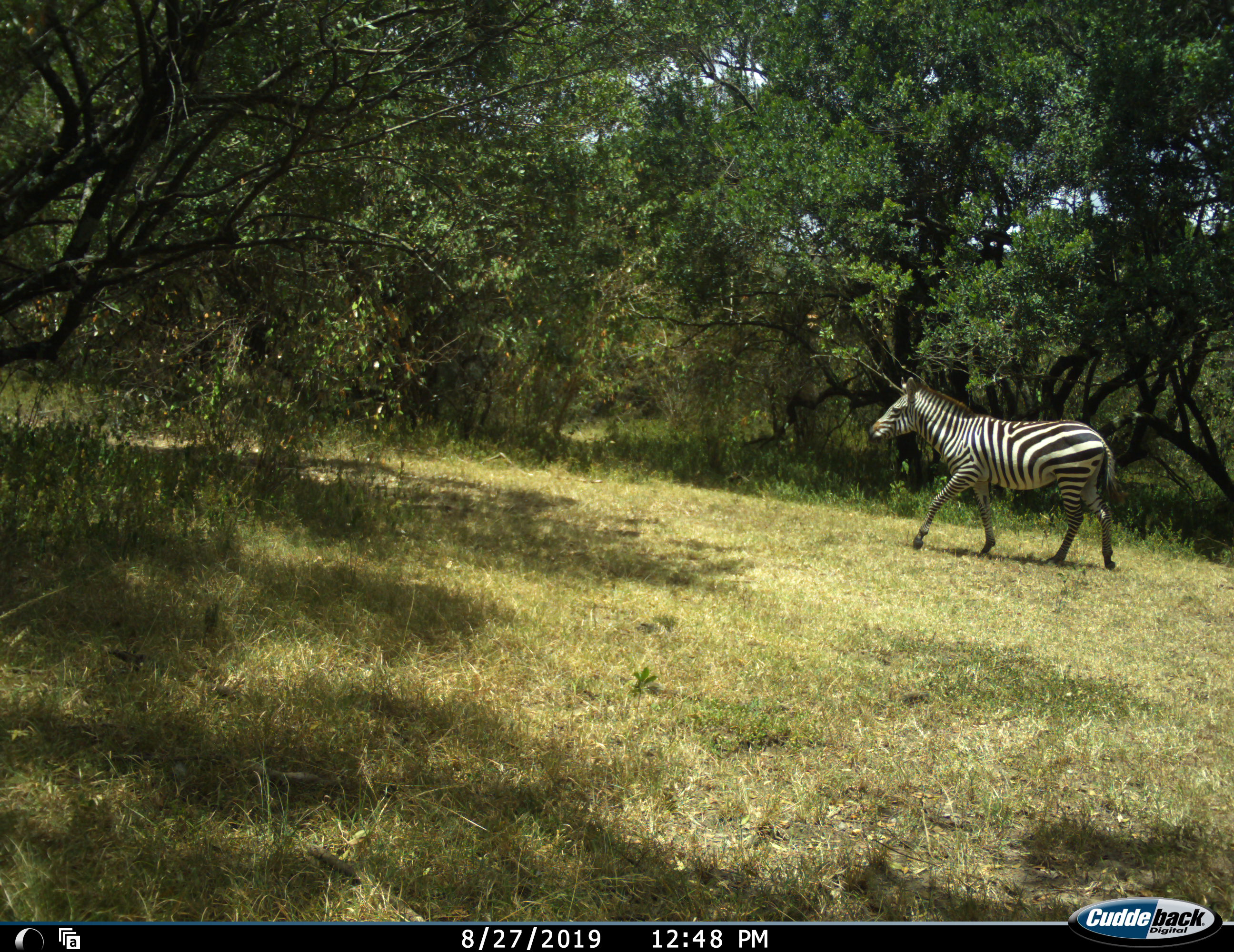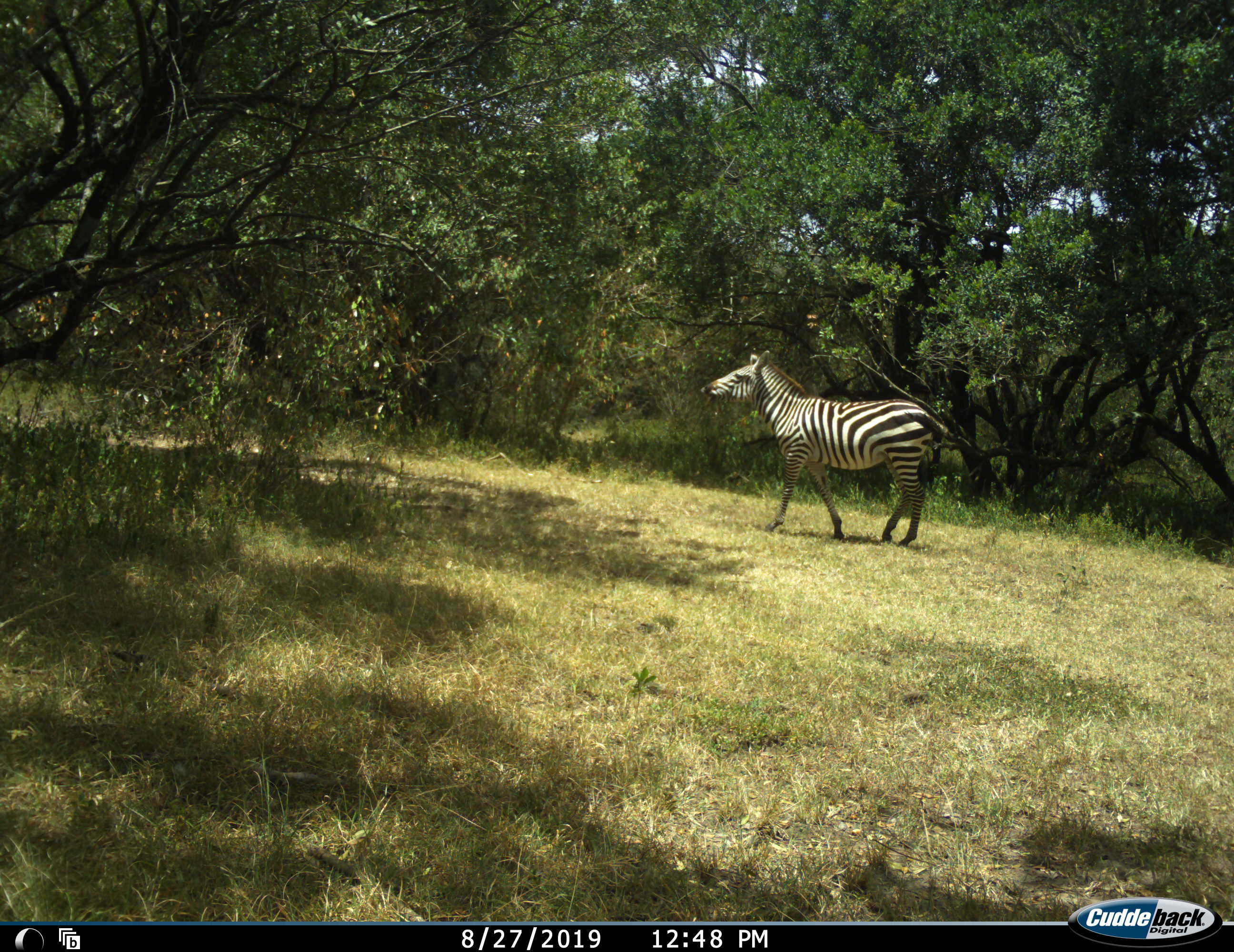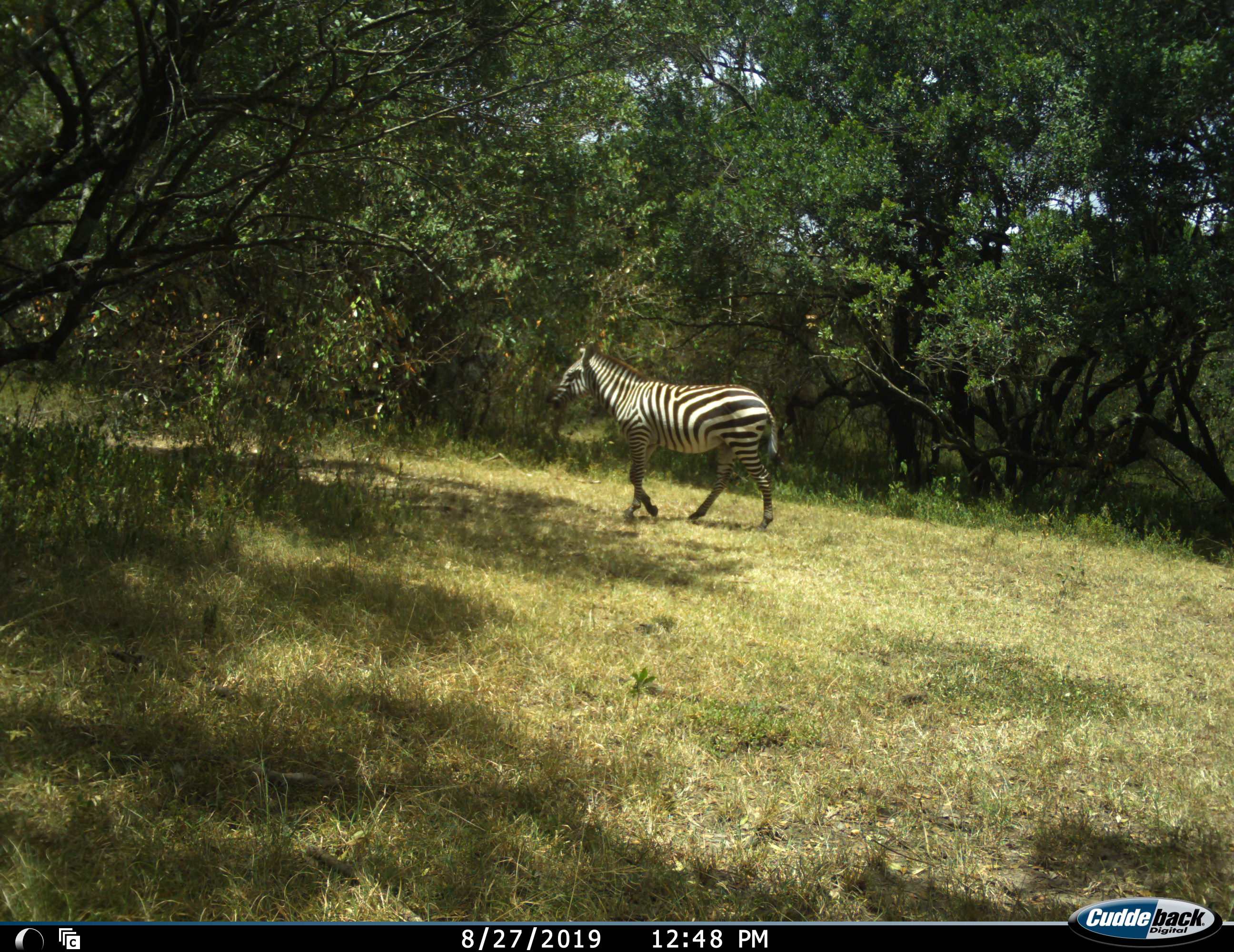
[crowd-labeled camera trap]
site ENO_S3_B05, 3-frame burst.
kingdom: Animalia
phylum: Chordata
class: Mammalia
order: Perissodactyla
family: Equidae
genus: Equus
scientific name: Equus quagga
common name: plains zebra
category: zebraplains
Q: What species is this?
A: Zebraplains (plains zebra) (Equus quagga).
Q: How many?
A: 1.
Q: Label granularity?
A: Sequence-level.